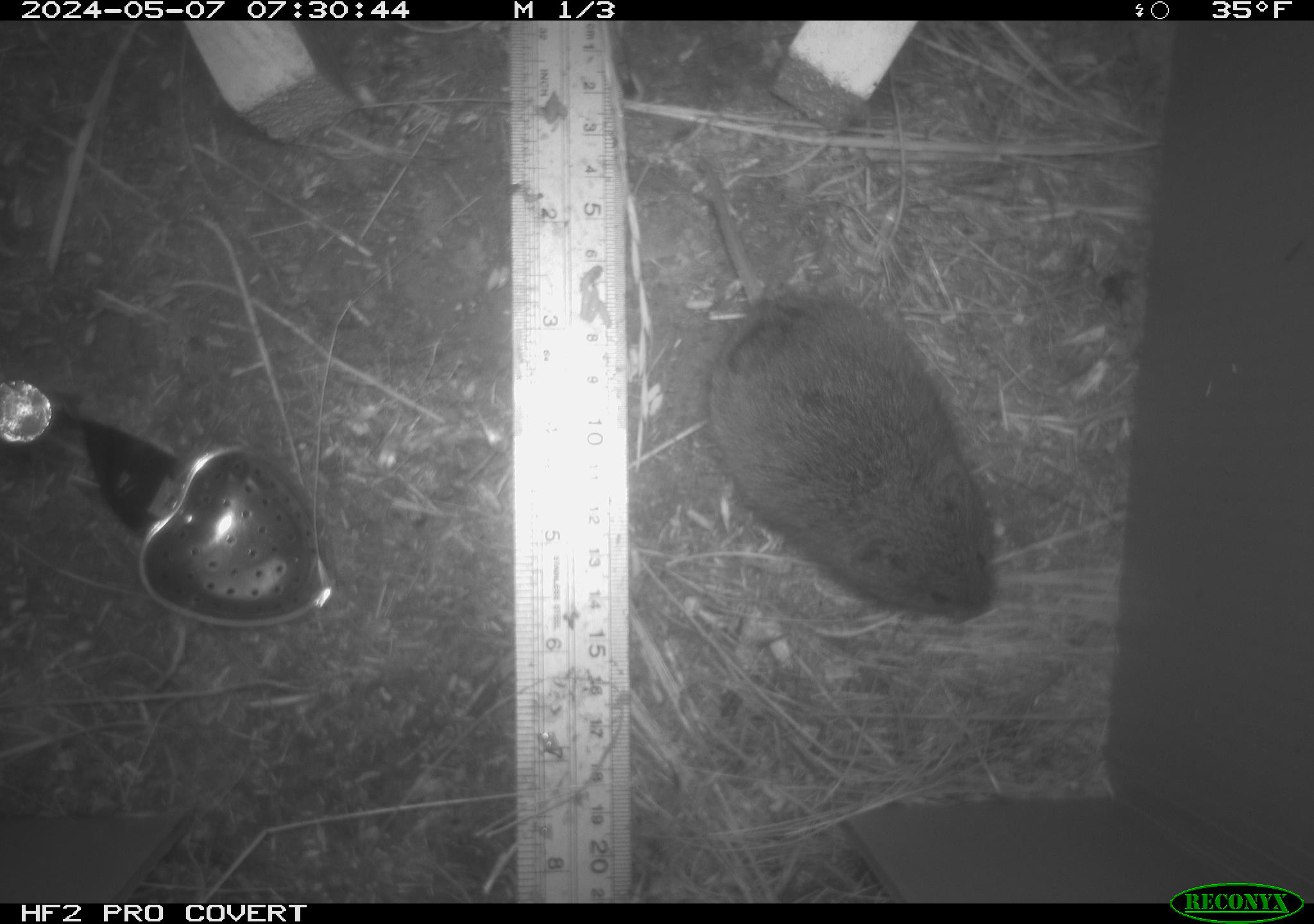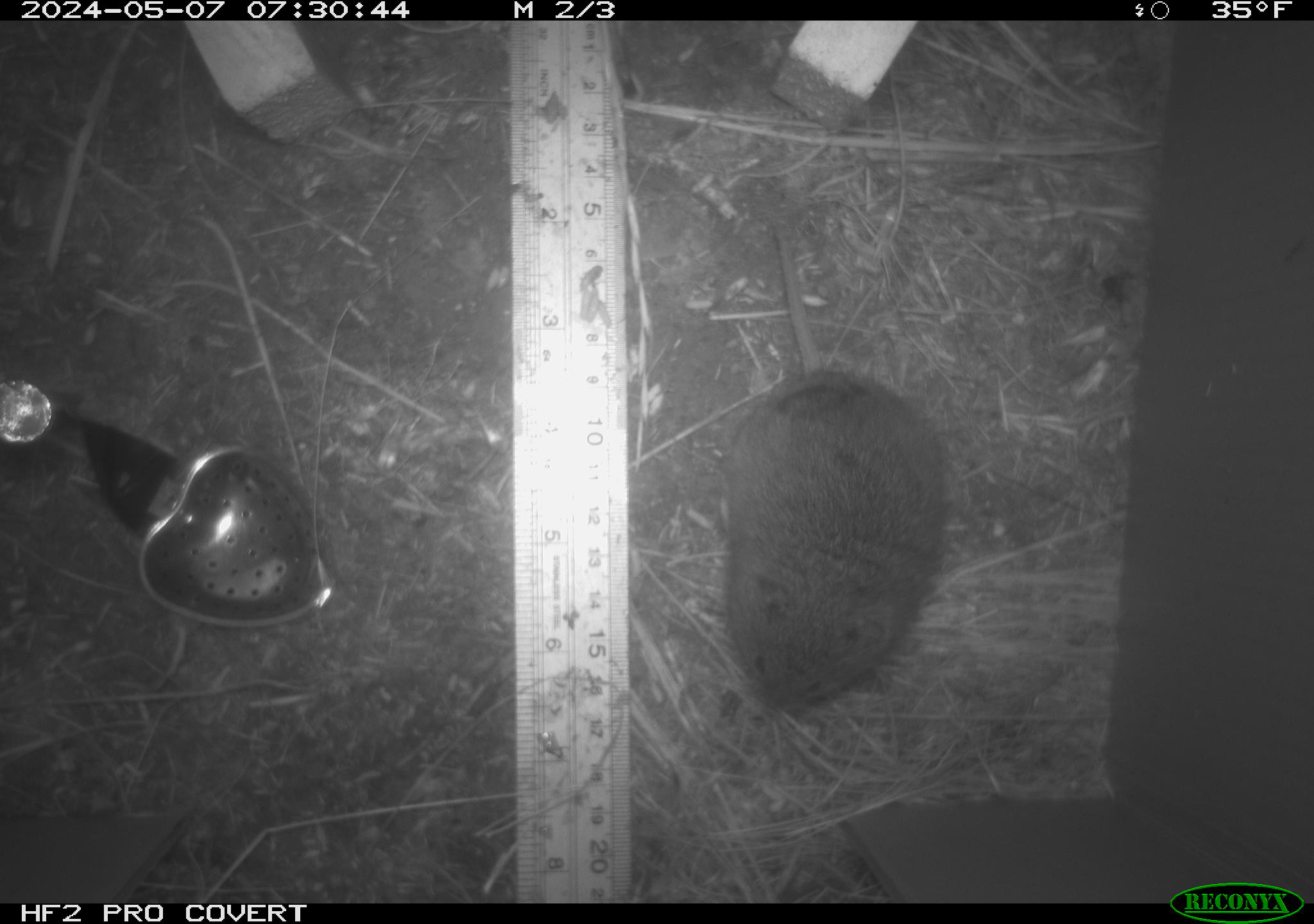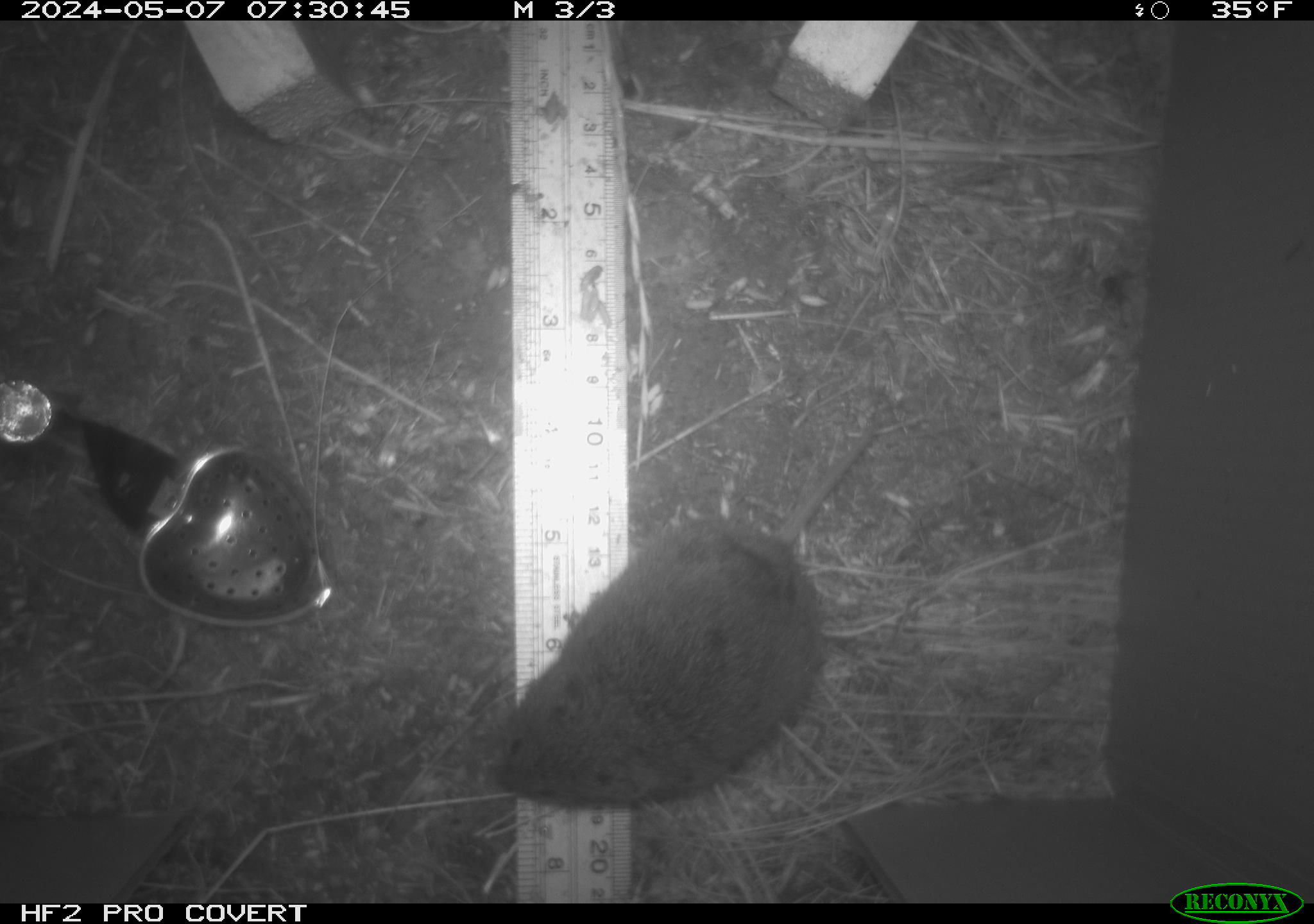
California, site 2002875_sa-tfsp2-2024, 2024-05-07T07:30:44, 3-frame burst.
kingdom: Animalia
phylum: Chordata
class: Mammalia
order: Rodentia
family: Cricetidae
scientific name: Arvicolinae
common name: voles, lemmings, and muskrats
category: arvicolinae subfamily